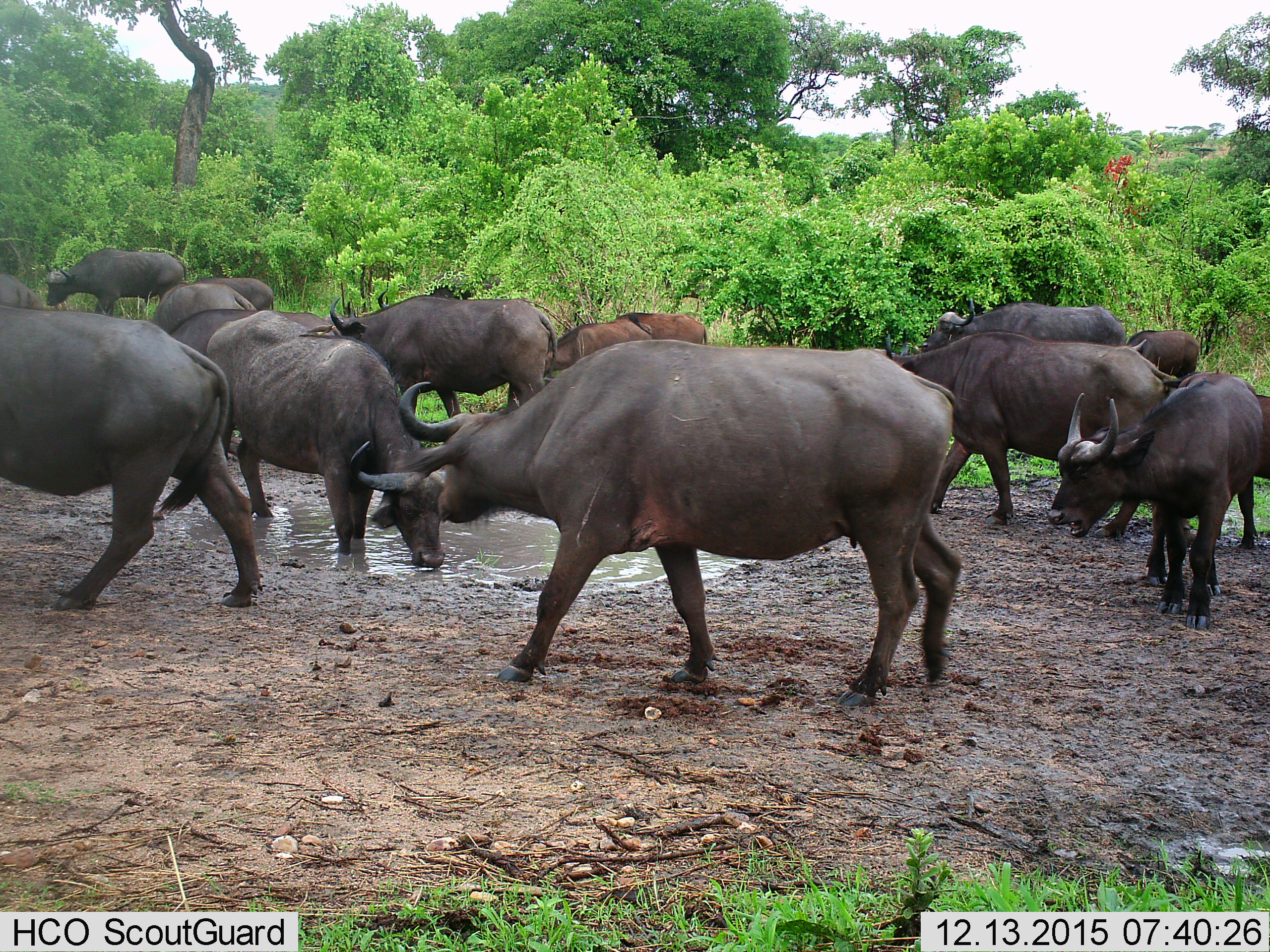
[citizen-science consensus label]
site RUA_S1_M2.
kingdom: Animalia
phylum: Chordata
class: Mammalia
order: Artiodactyla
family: Bovidae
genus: Syncerus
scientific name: Syncerus caffer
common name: african buffalo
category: buffalo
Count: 11-50.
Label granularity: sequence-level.